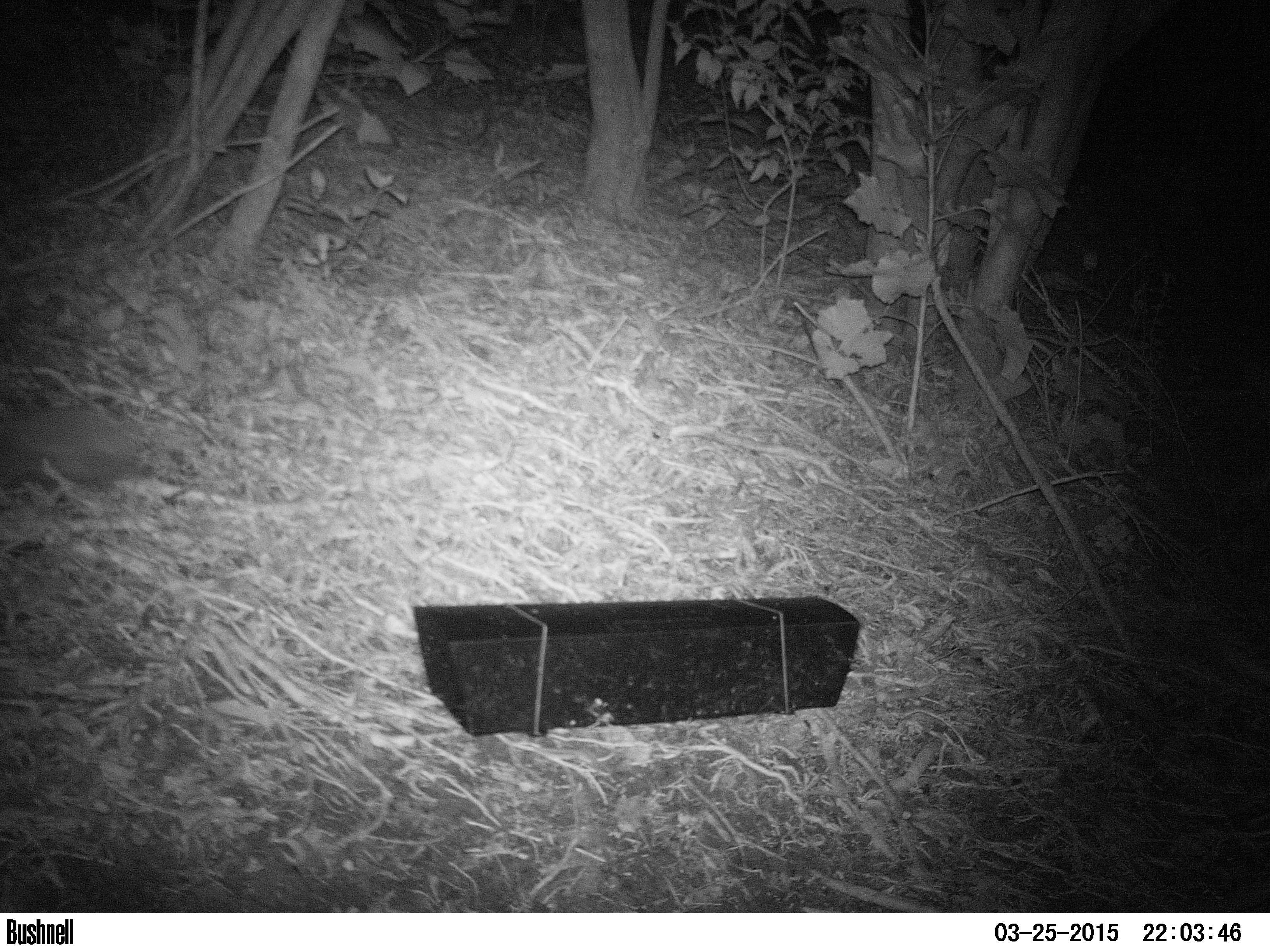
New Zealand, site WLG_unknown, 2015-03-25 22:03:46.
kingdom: Animalia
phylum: Chordata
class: Mammalia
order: Eulipotyphla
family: Erinaceidae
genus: Erinaceus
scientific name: Erinaceus europaeus europaeus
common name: european hedgehog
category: hedgehog